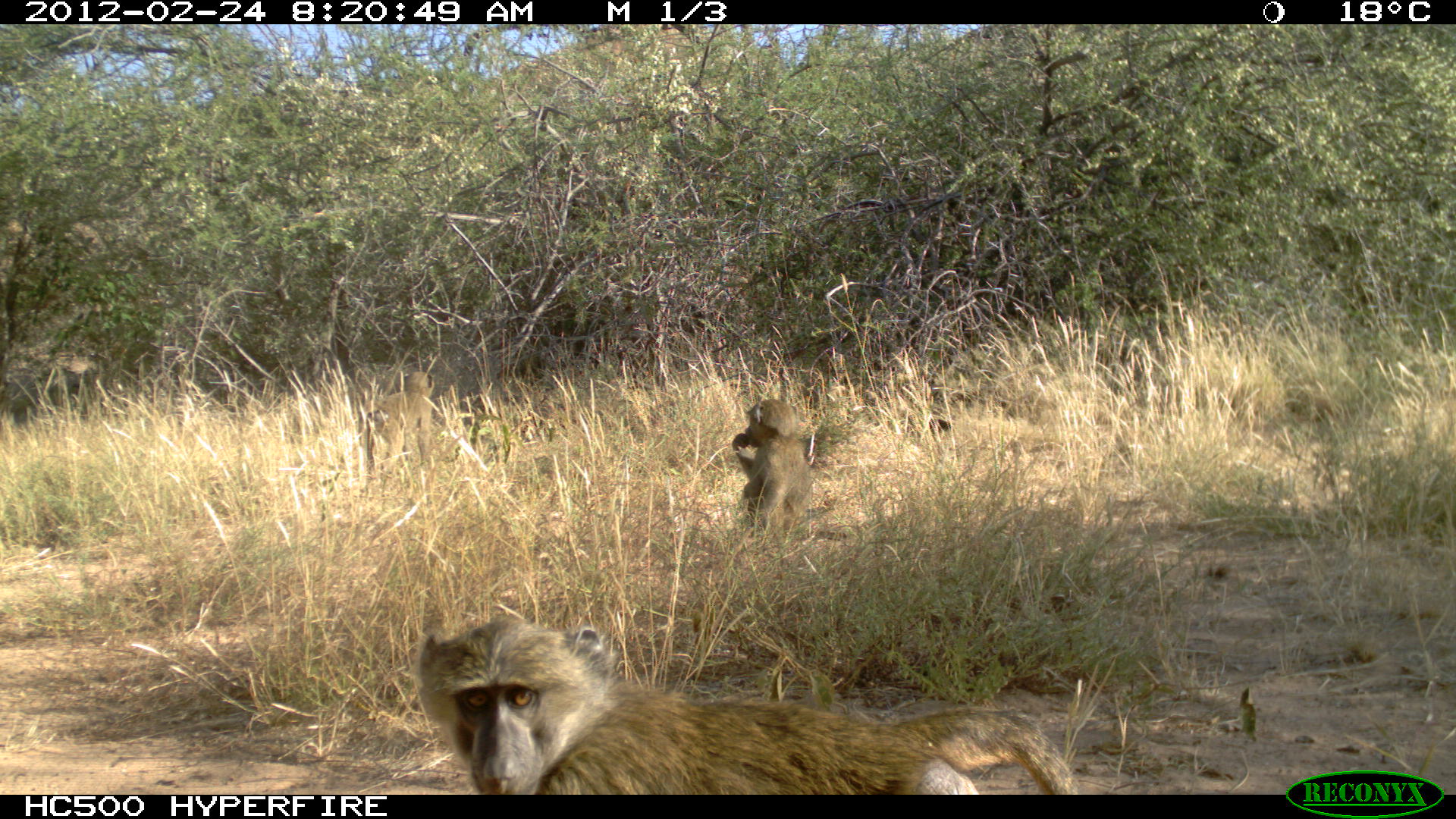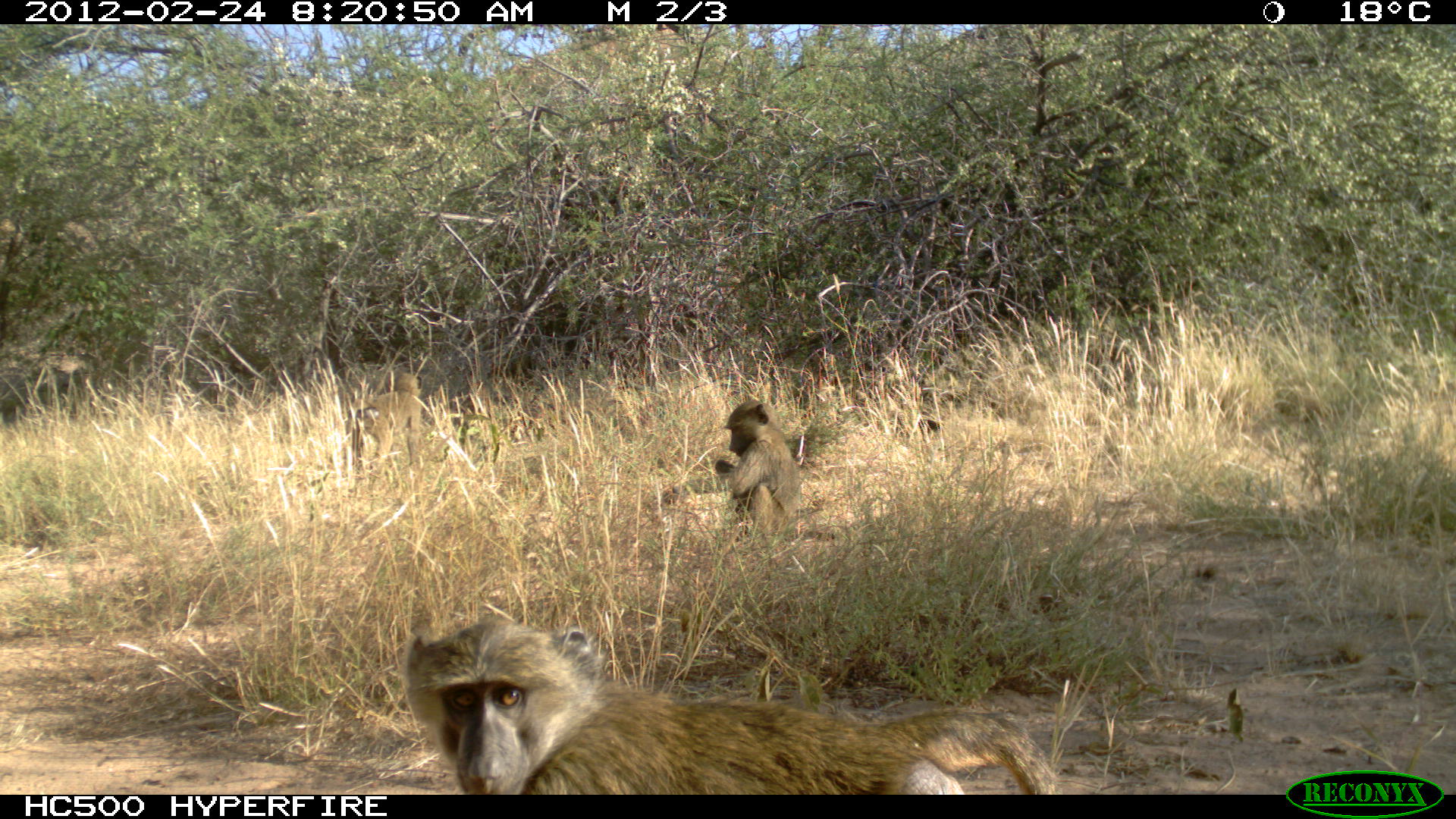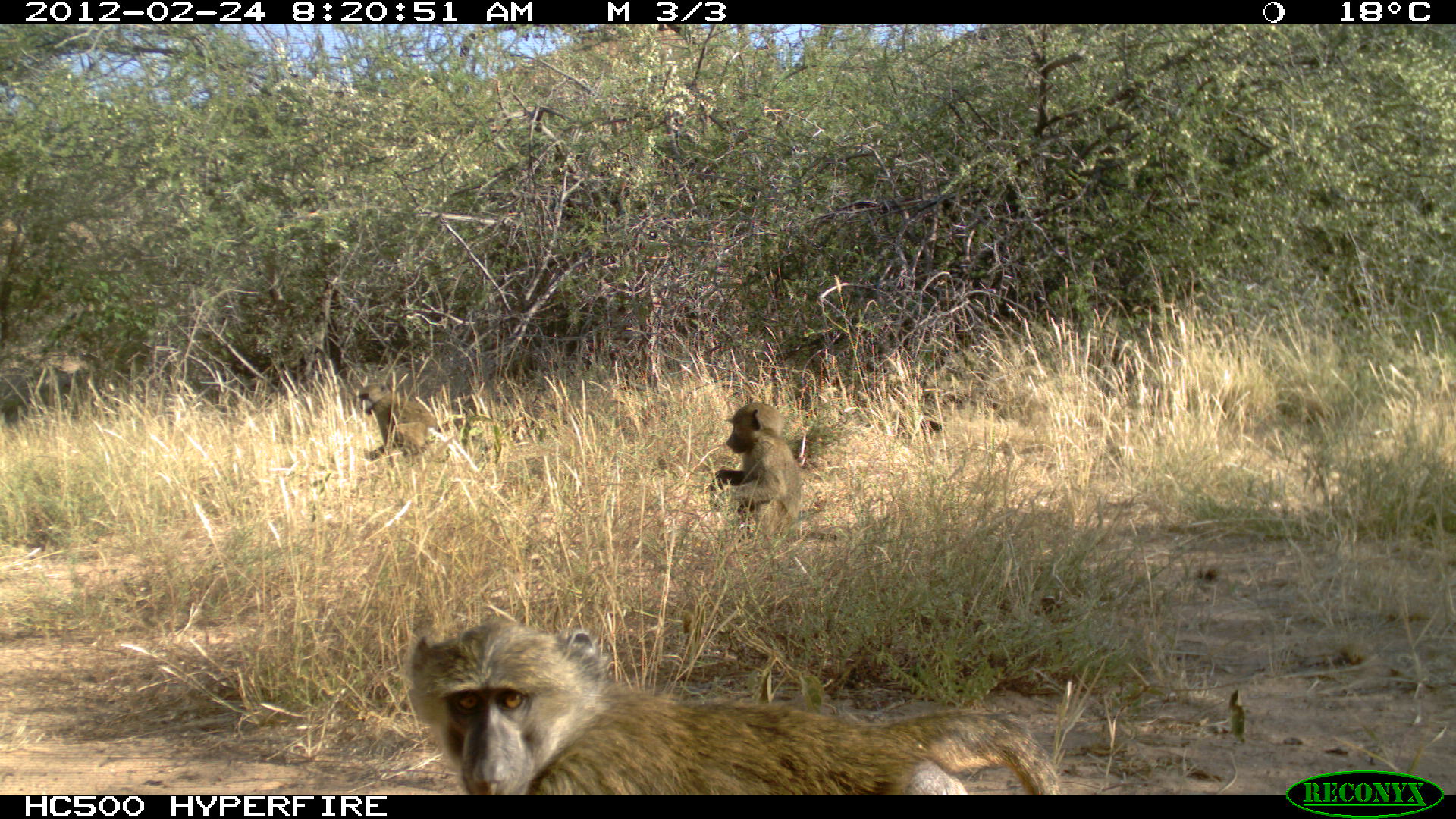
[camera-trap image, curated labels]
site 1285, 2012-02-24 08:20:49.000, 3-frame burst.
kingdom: Animalia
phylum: Chordata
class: Mammalia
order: Primates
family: Cercopithecidae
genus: Papio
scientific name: Papio anubis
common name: olive baboon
Papio anubis (olive baboon), count 3.